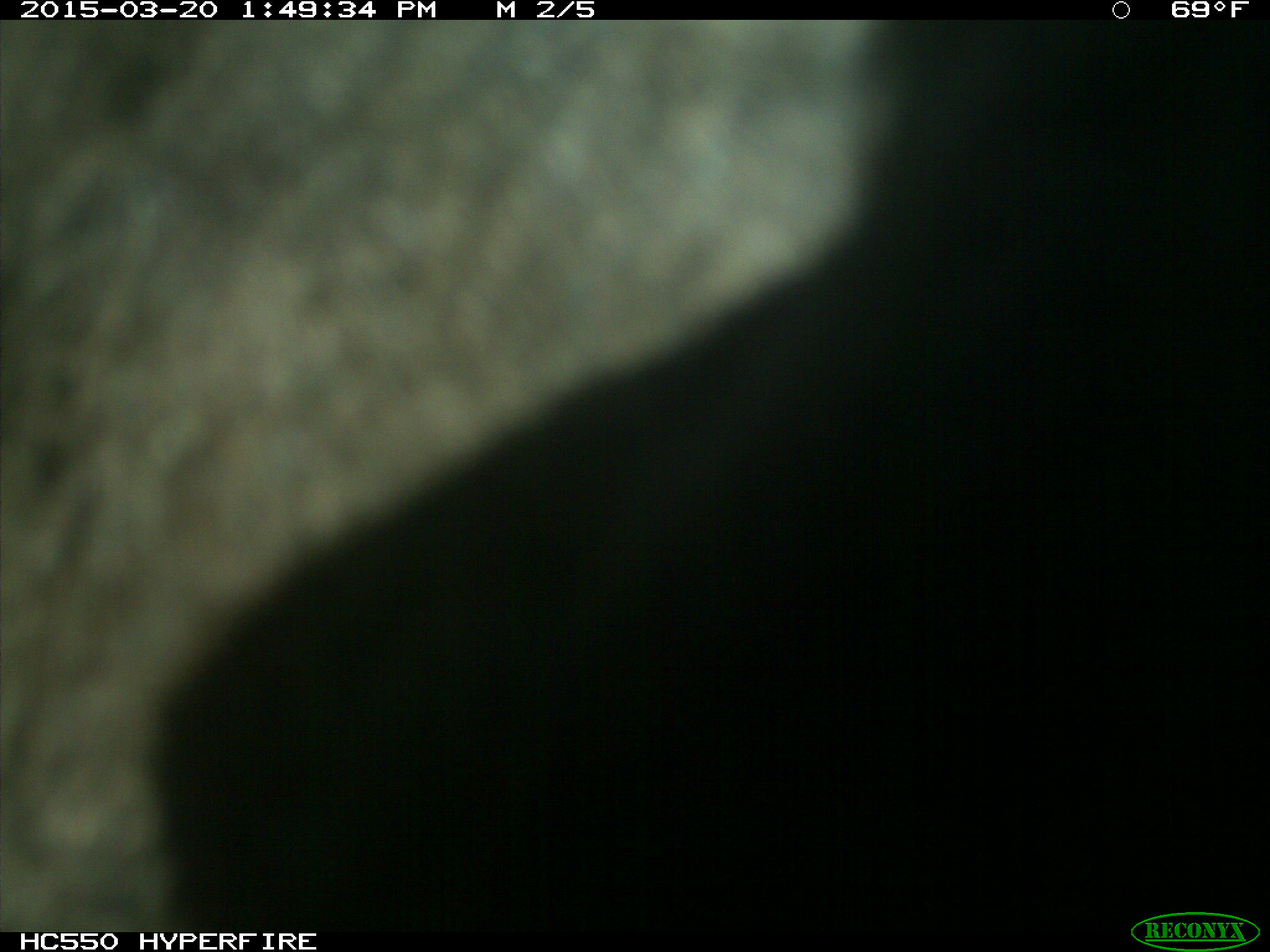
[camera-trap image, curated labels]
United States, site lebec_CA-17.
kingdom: Animalia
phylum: Chordata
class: Mammalia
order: Artiodactyla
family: Bovidae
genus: Bos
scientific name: Bos taurus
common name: domestic cow